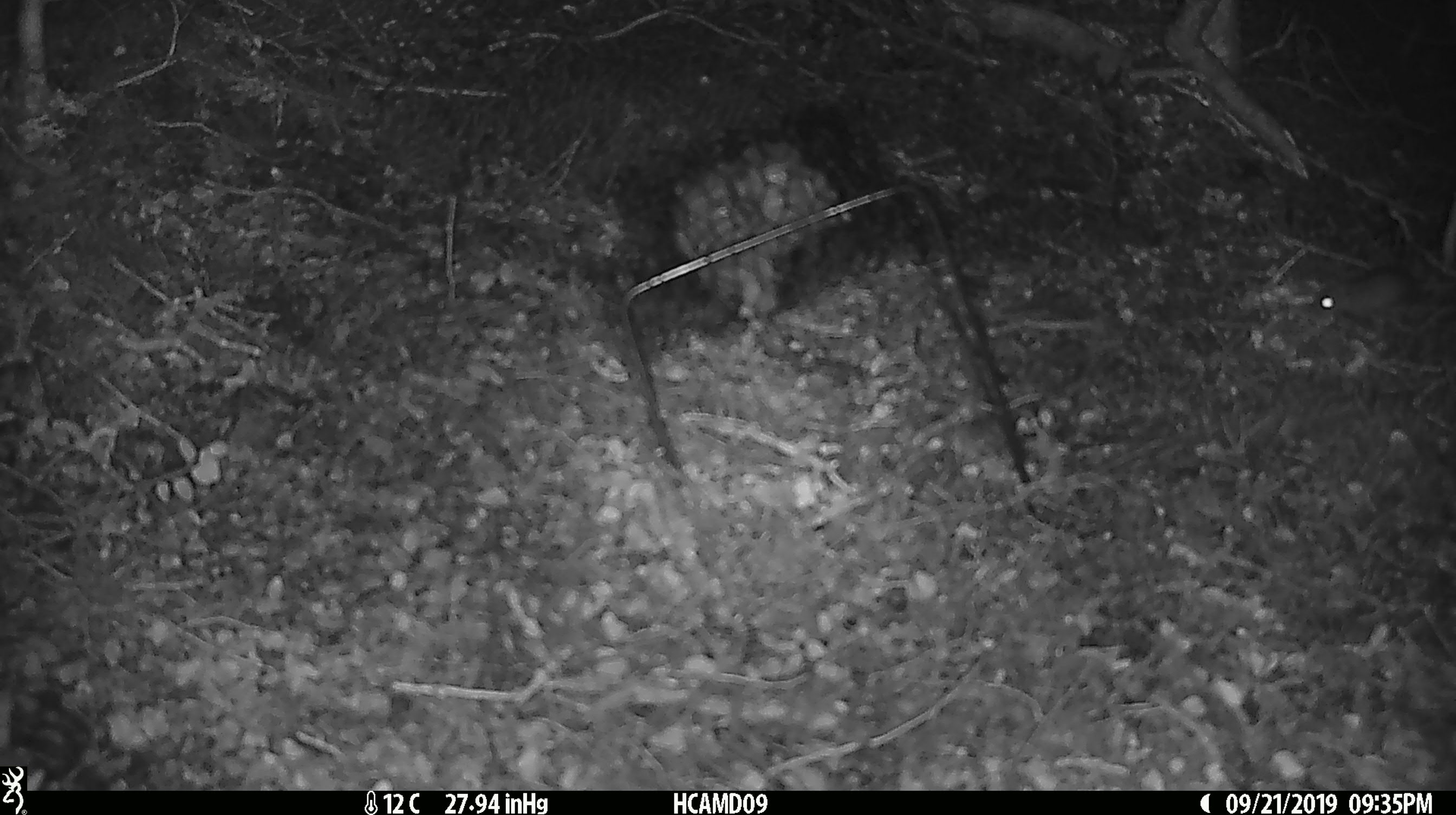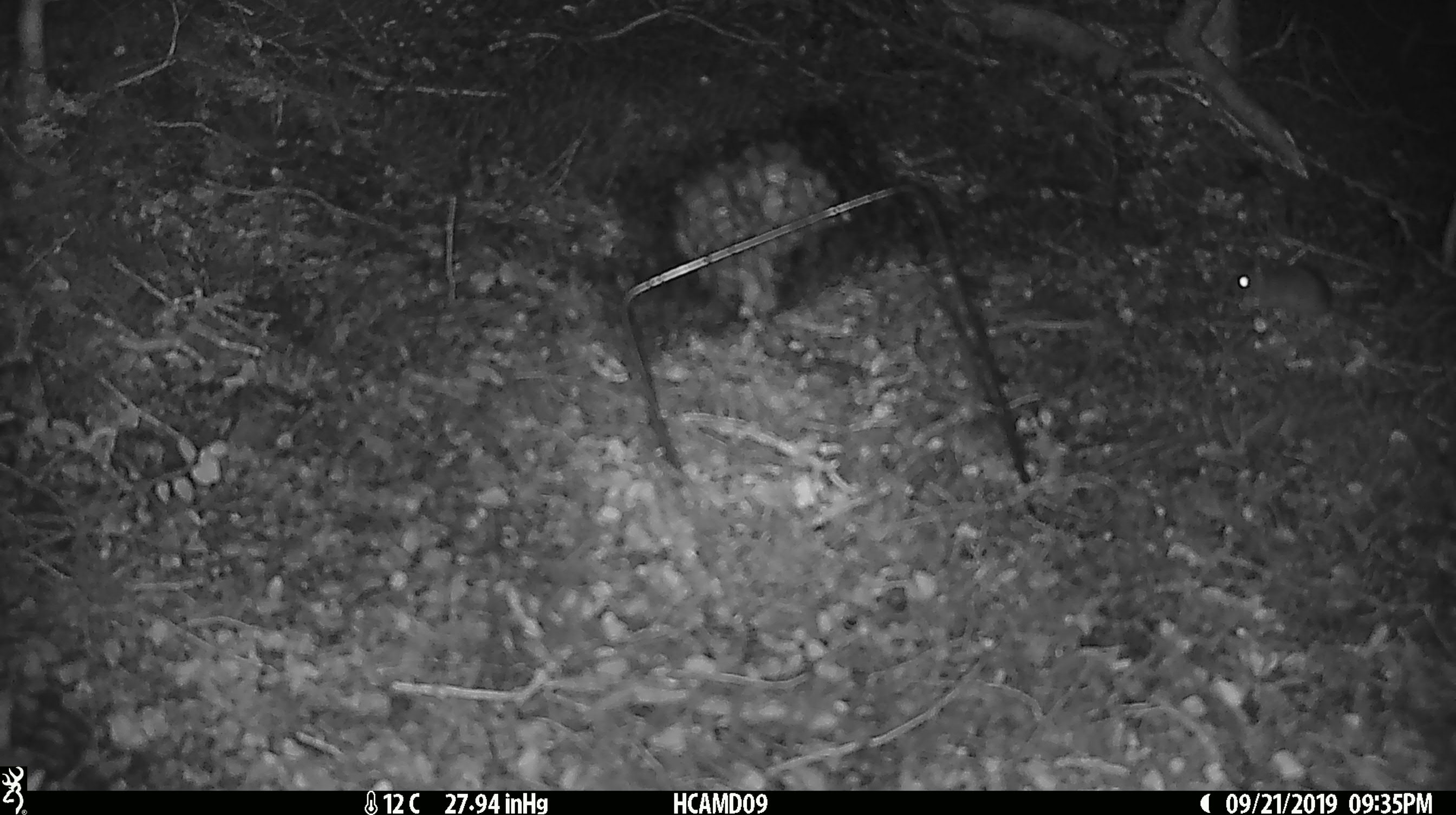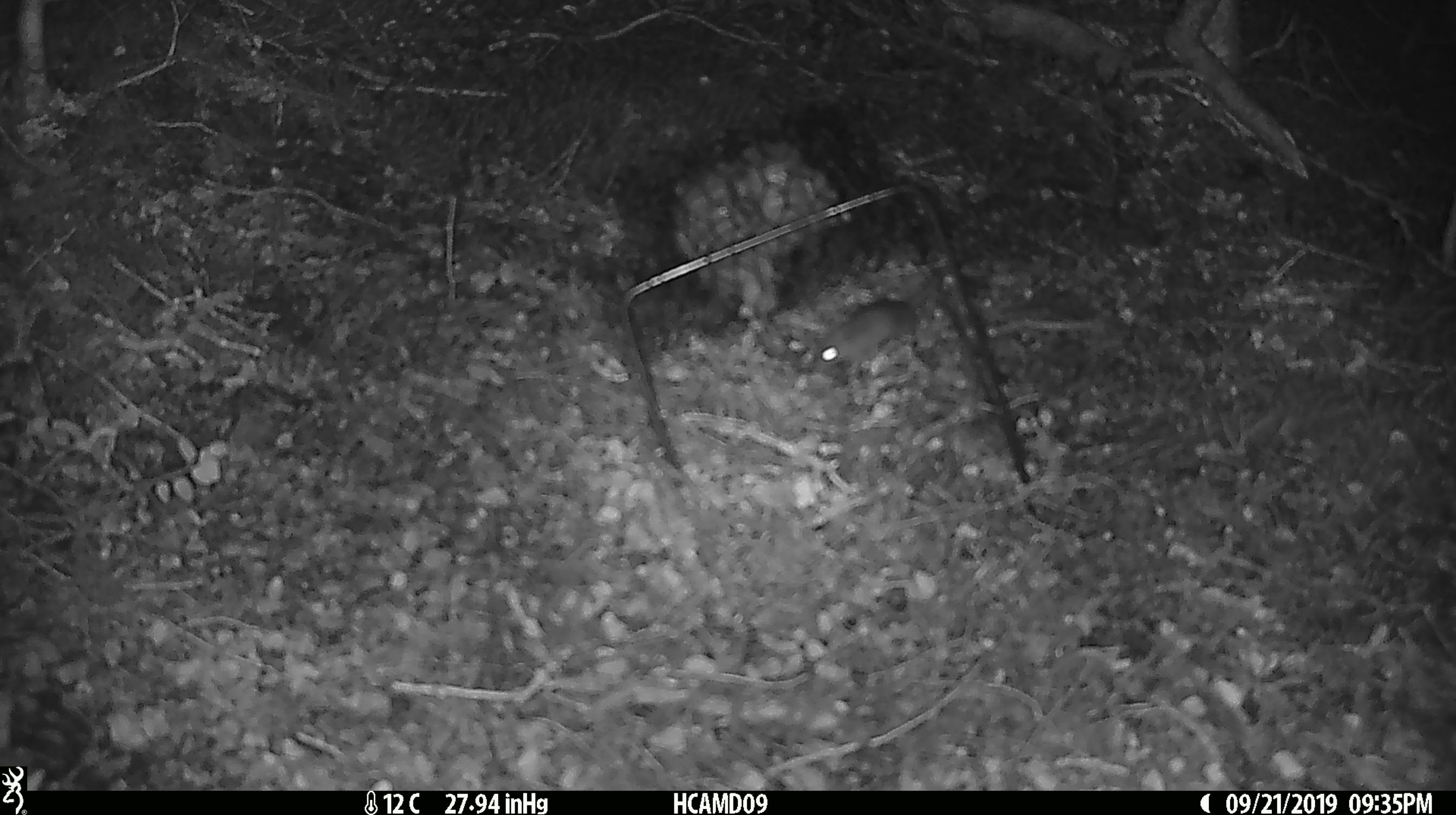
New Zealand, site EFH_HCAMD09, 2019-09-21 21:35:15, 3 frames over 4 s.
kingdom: Animalia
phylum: Chordata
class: Mammalia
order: Rodentia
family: Muridae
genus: Mus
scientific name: Mus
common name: mouse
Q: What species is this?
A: Mouse (Mus).